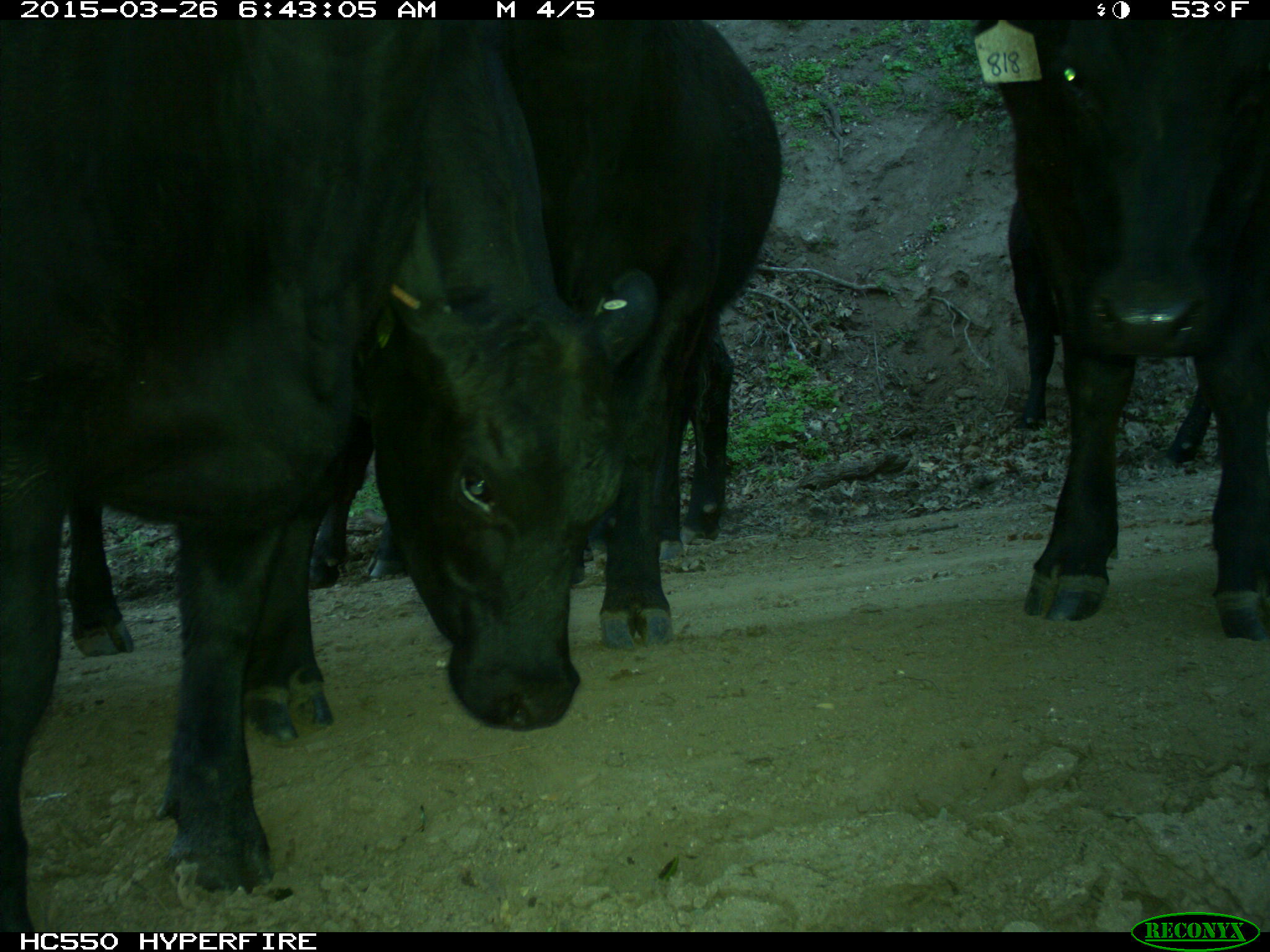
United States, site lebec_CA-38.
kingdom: Animalia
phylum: Chordata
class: Mammalia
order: Artiodactyla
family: Bovidae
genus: Bos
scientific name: Bos taurus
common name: domestic cow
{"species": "Bos taurus (domestic cow)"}